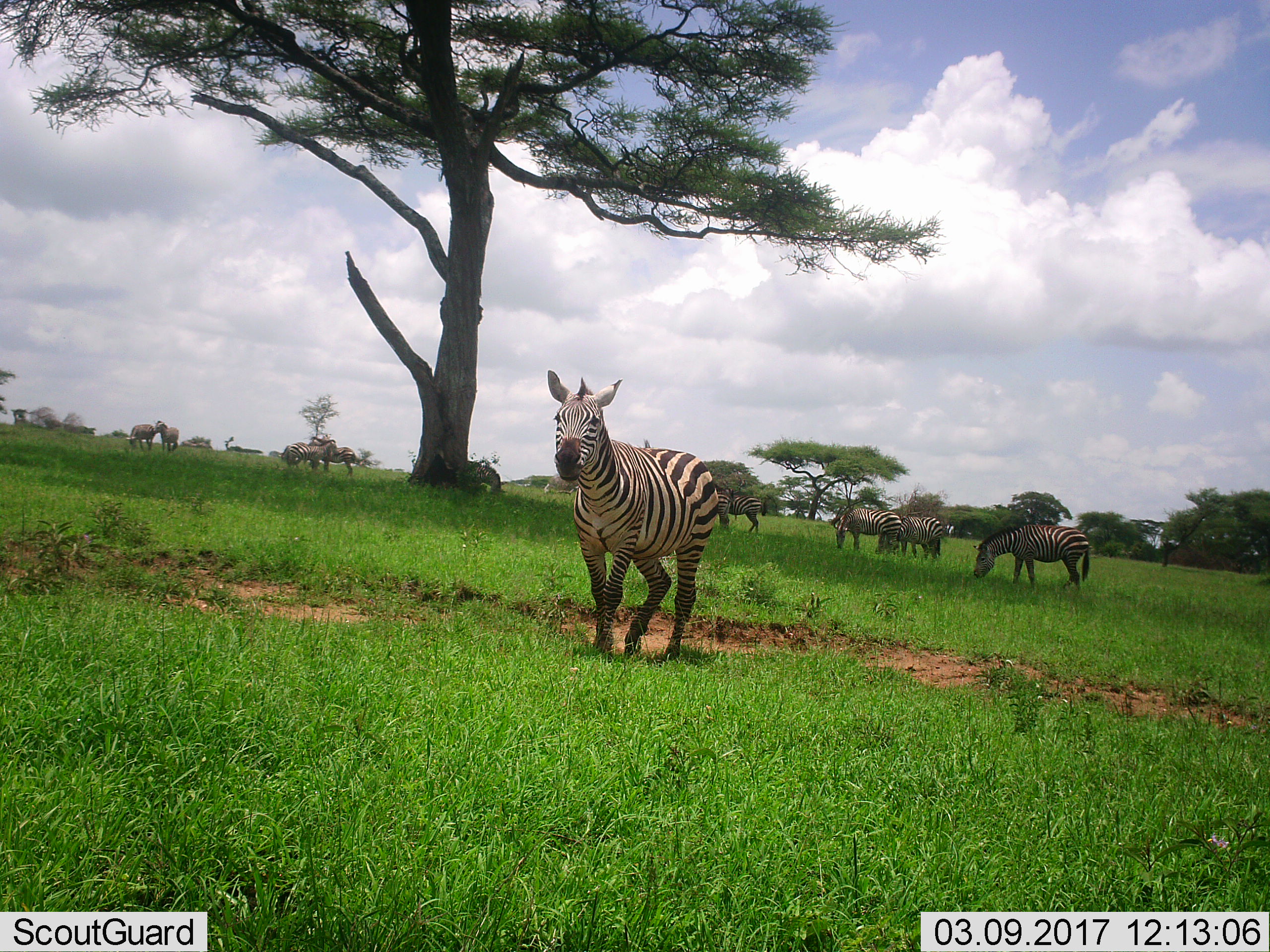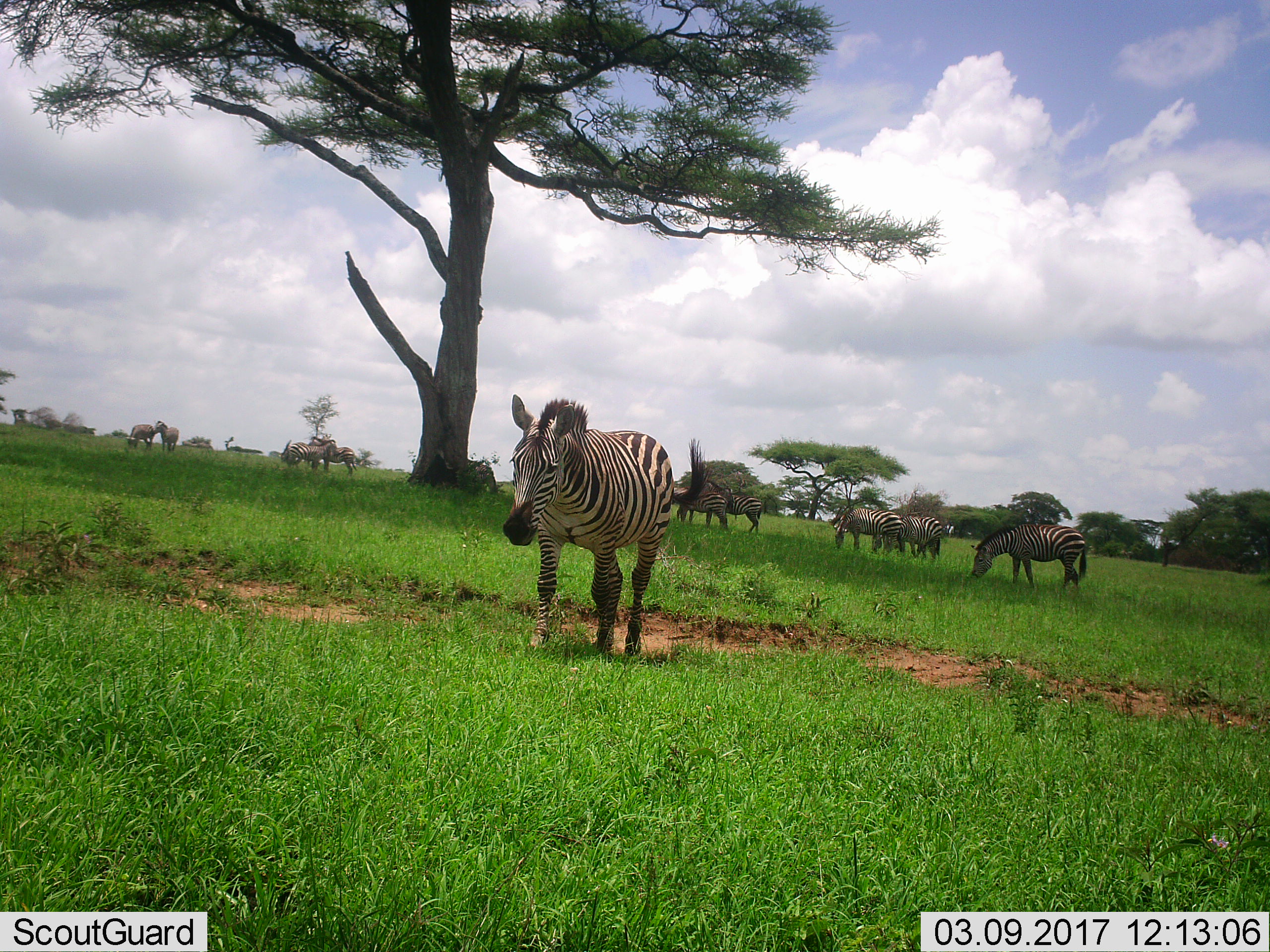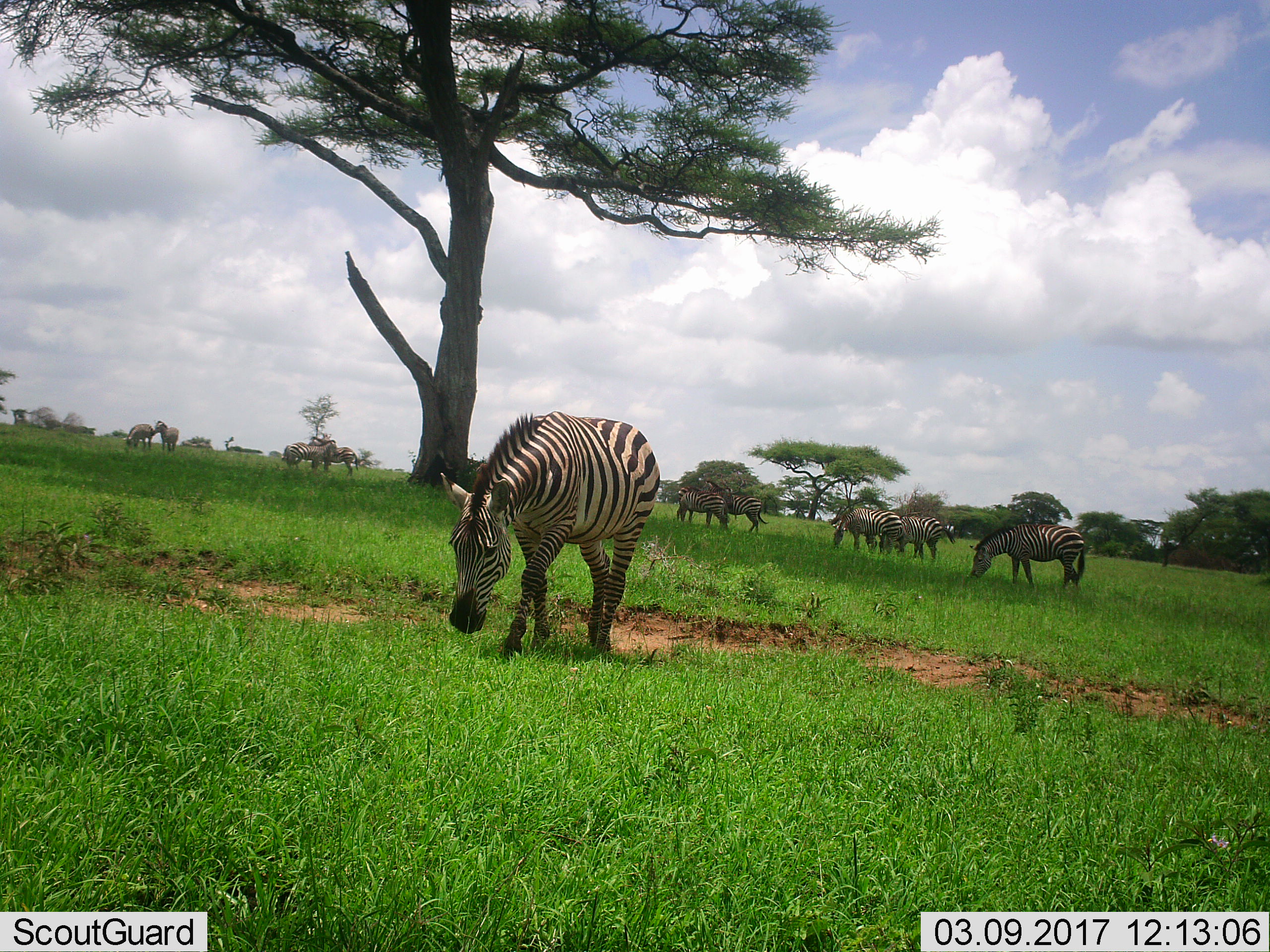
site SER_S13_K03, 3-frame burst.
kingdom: Animalia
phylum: Chordata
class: Mammalia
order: Perissodactyla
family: Equidae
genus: Equus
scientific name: Equus quagga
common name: plains zebra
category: zebraplains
Zebraplains (plains zebra) (Equus quagga), count 11-50. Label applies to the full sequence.